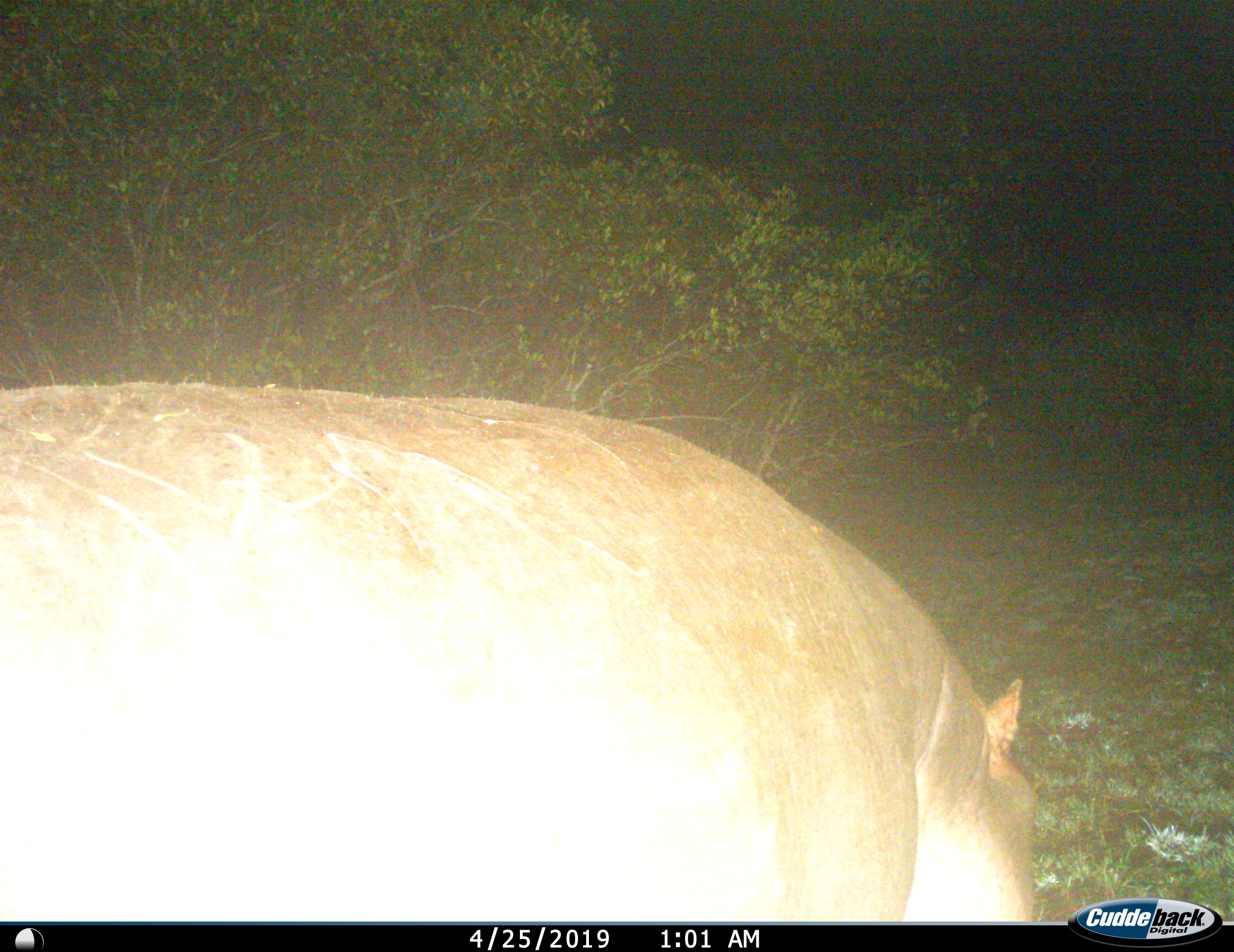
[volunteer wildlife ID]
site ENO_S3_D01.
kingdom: Animalia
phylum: Chordata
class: Mammalia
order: Artiodactyla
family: Hippopotamidae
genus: Hippopotamus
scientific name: Hippopotamus amphibius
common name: hippopotamus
Hippopotamus (Hippopotamus amphibius), count 1. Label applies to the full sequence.